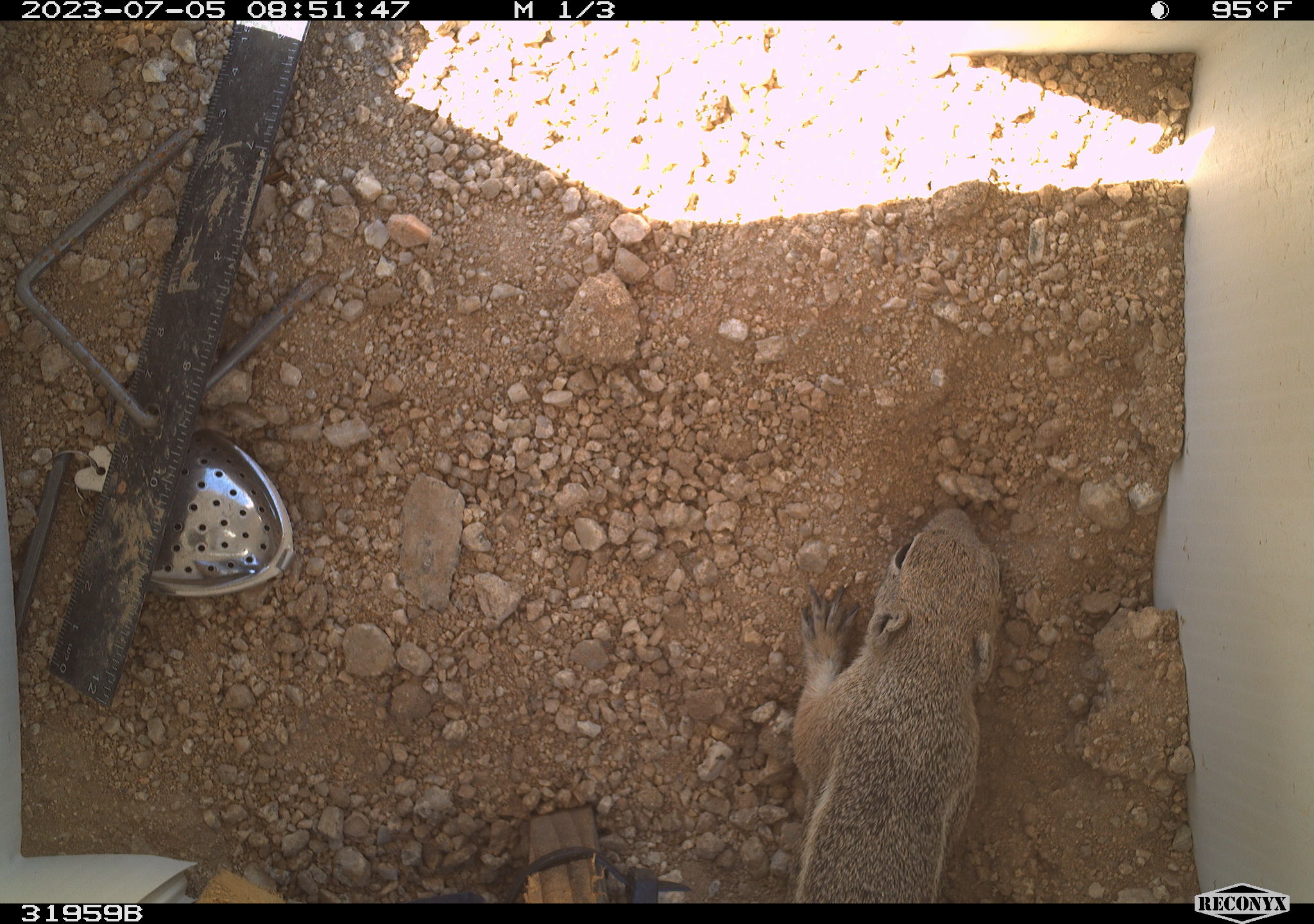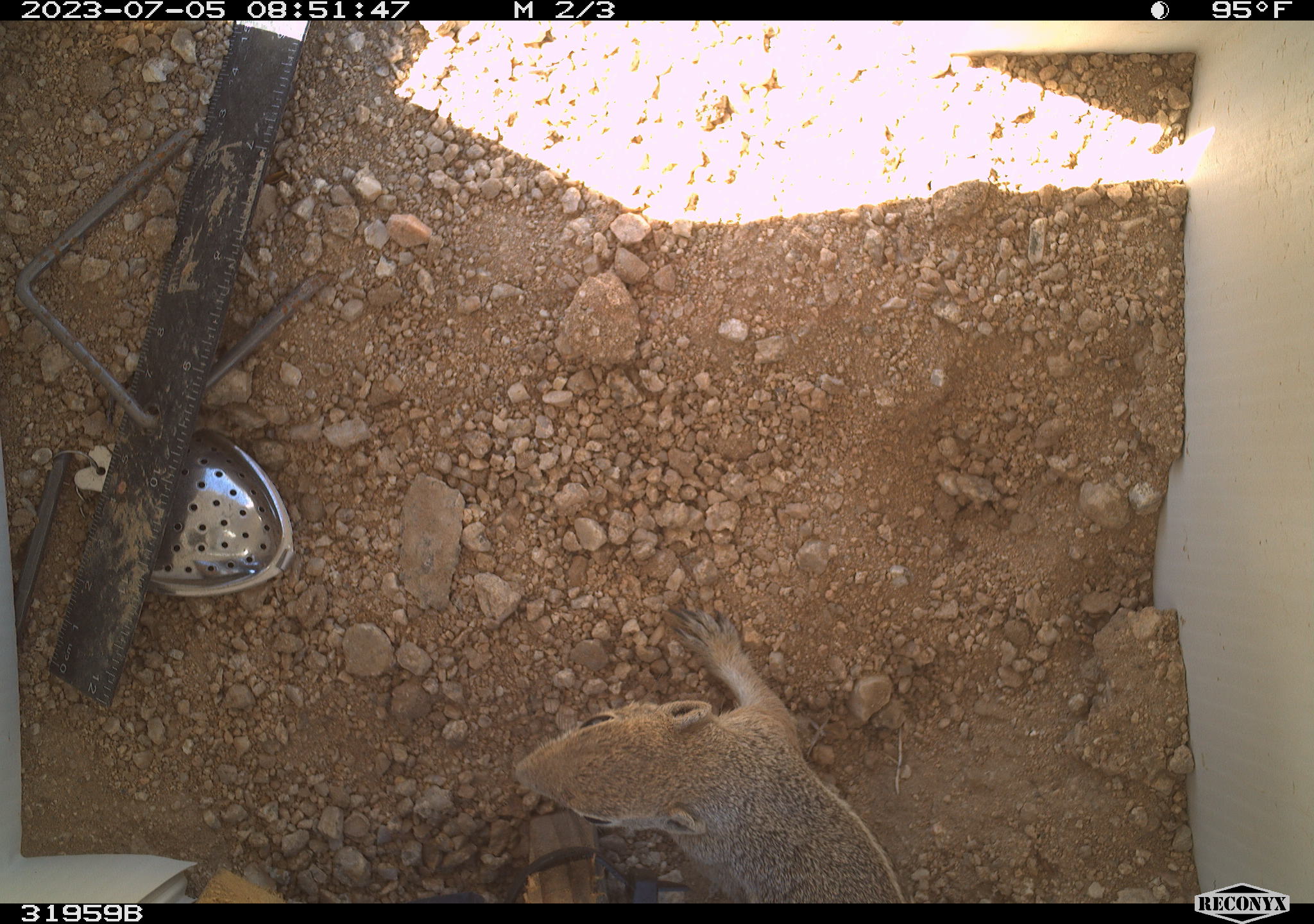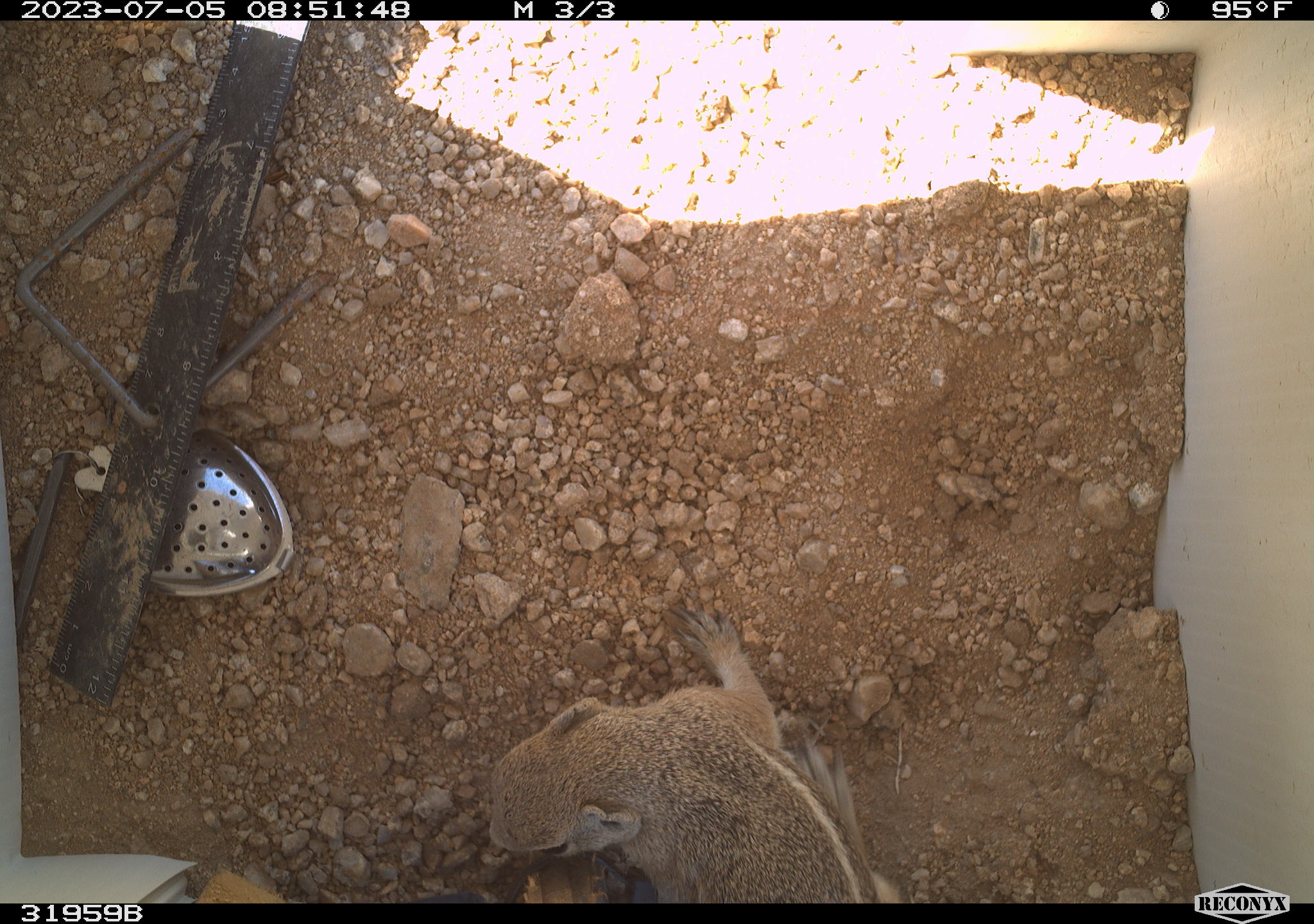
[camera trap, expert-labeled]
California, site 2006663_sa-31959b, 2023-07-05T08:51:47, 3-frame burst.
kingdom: Animalia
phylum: Chordata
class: Mammalia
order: Rodentia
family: Sciuridae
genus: Ammospermophilus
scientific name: Ammospermophilus leucurus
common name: white-tailed antelope squirrel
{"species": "white-tailed antelope squirrel (Ammospermophilus leucurus)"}